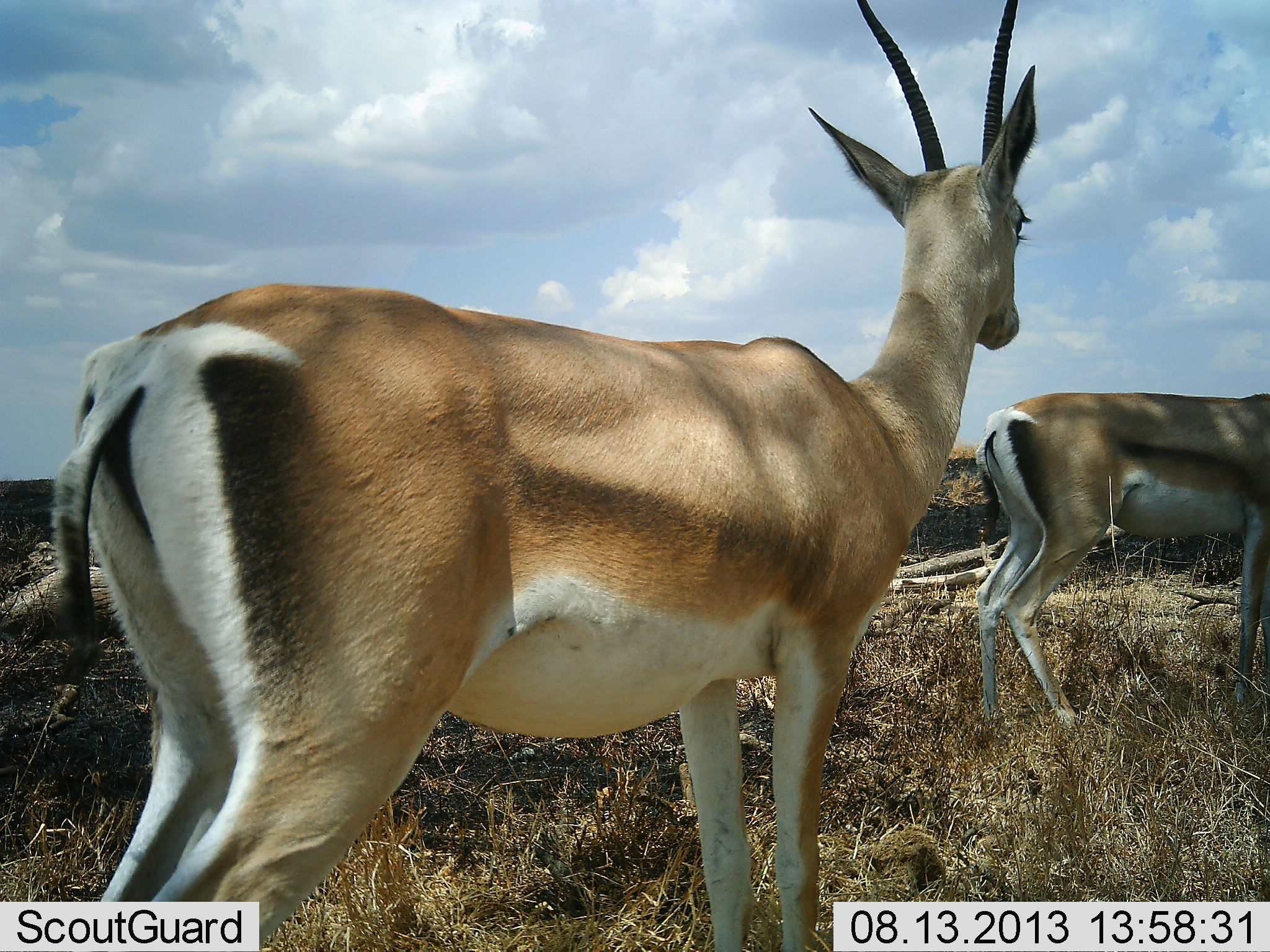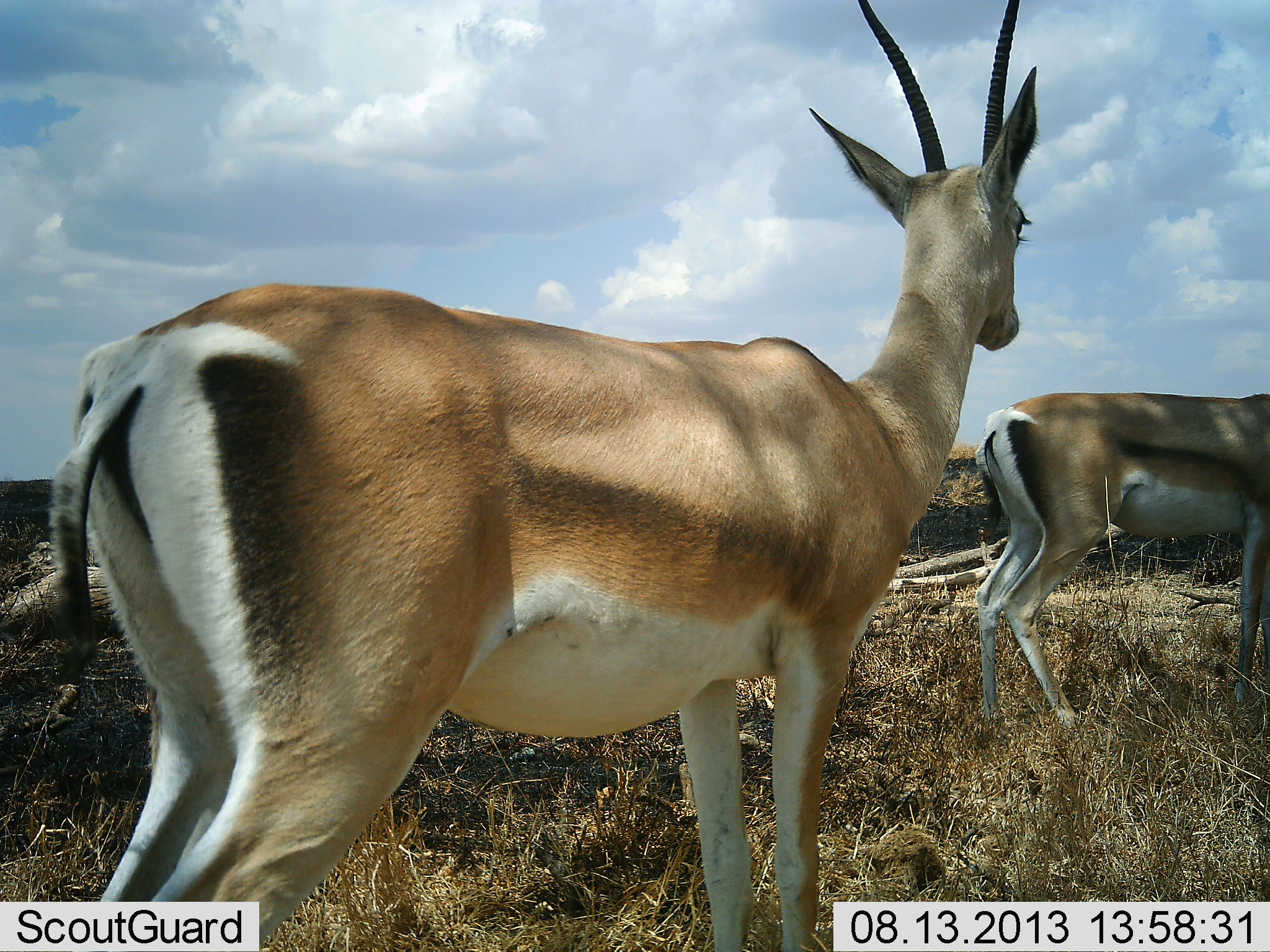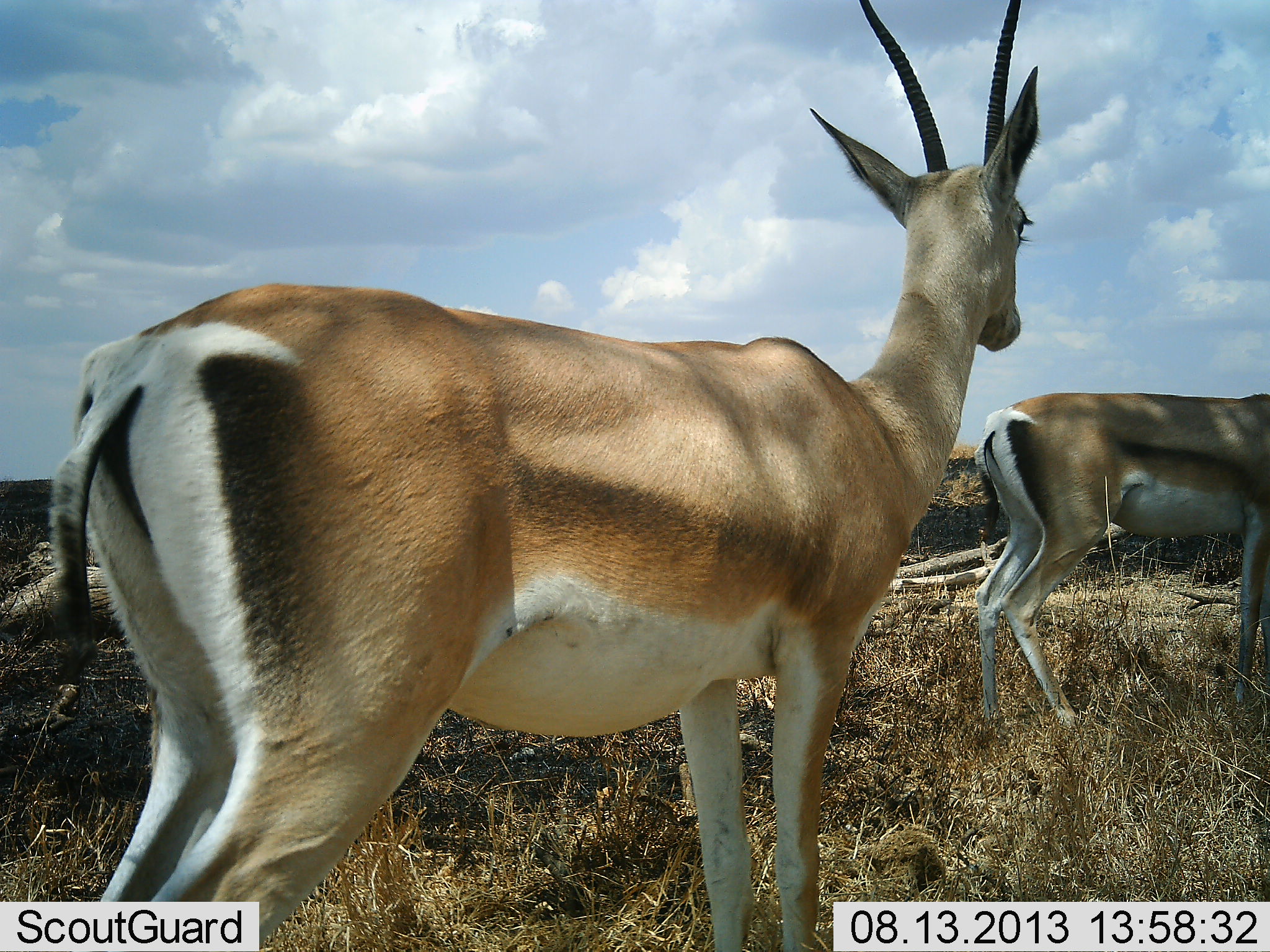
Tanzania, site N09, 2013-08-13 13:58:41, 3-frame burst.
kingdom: Animalia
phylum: Chordata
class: Mammalia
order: Artiodactyla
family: Bovidae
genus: Nanger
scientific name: Nanger granti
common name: grant's gazelle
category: gazellegrants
Gazellegrants (grant's gazelle) (Nanger granti), count 2. Behavior (volunteer vote fractions): standing 90%, resting 0%, moving 10%, interacting 0%. Young present (vote fraction): 0%. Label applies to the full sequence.